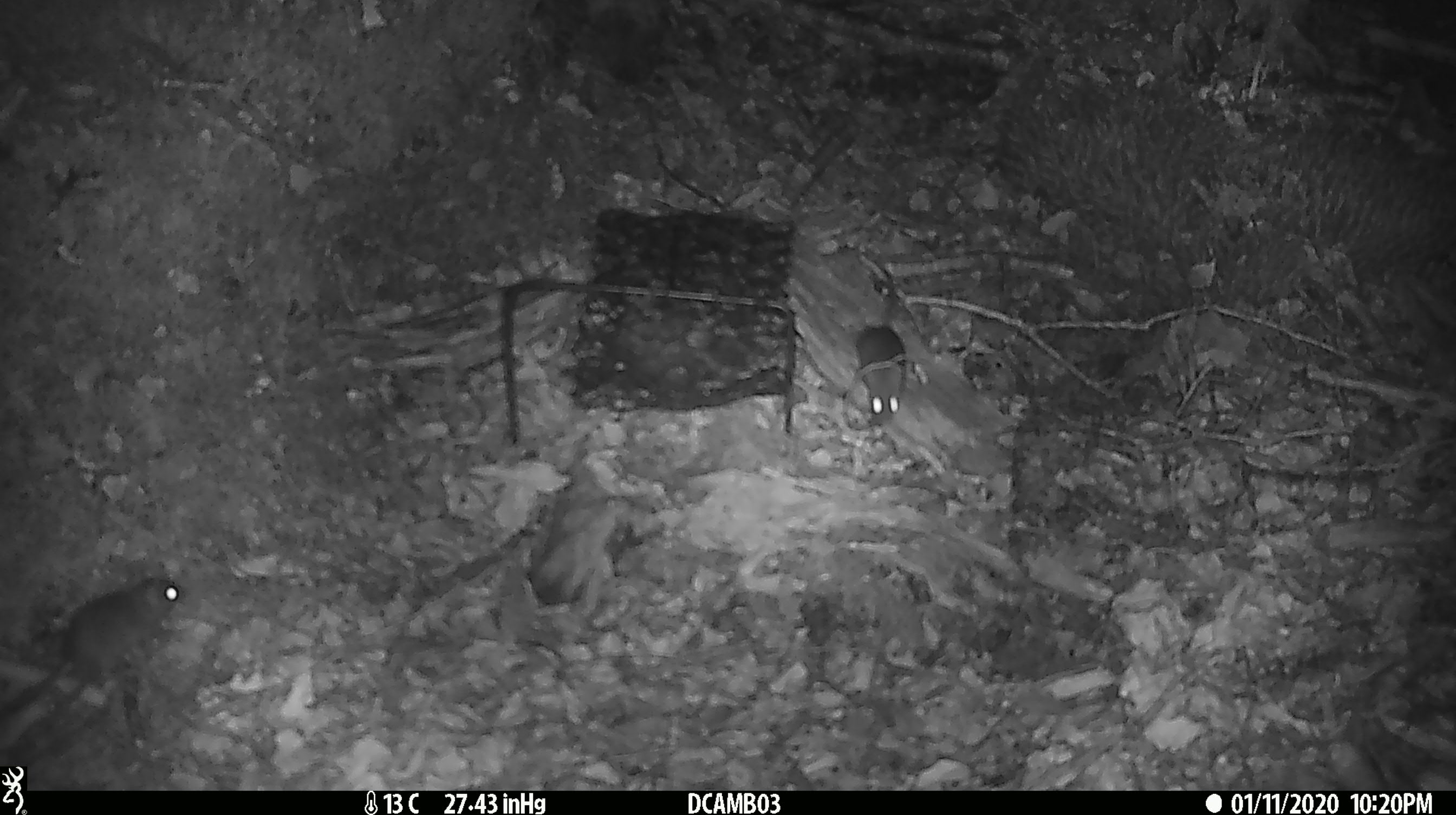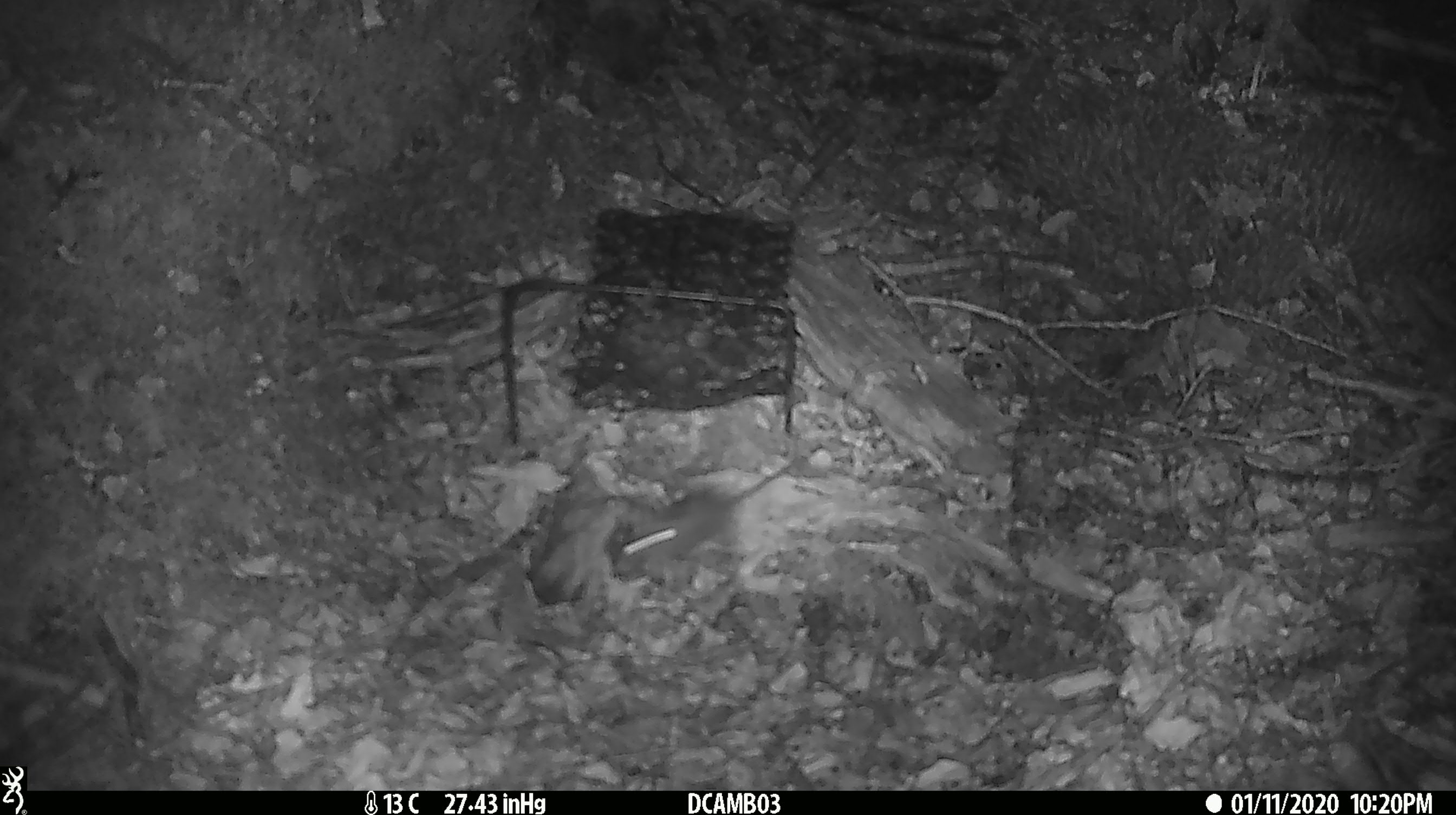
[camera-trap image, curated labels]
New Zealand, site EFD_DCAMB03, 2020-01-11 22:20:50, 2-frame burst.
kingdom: Animalia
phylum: Chordata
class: Mammalia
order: Rodentia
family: Muridae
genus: Mus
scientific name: Mus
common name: mouse